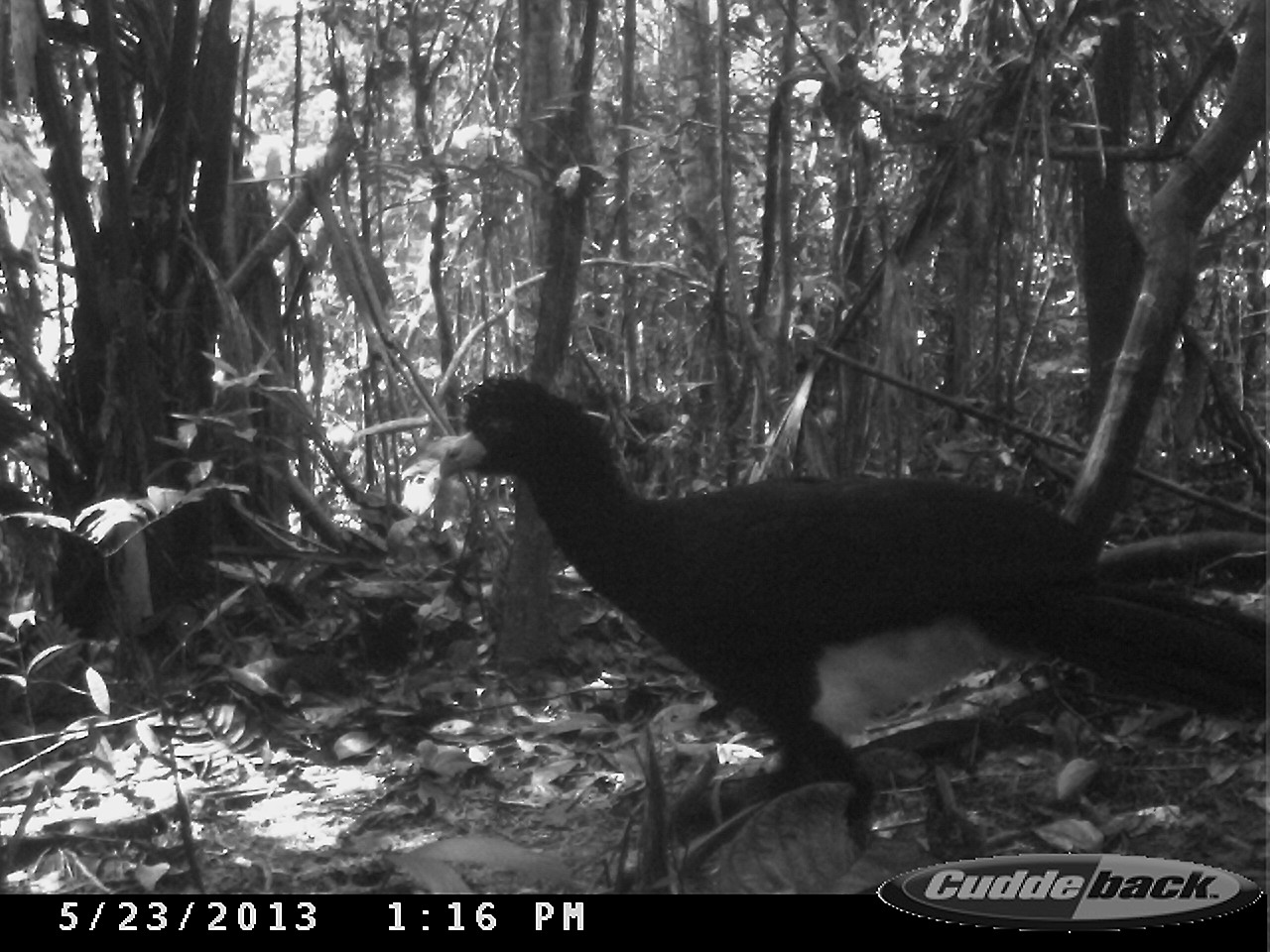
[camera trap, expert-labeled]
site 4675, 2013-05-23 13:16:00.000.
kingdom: Animalia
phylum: Chordata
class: Aves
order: Galliformes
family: Cracidae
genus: Crax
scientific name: Crax alector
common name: black curassow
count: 1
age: adult